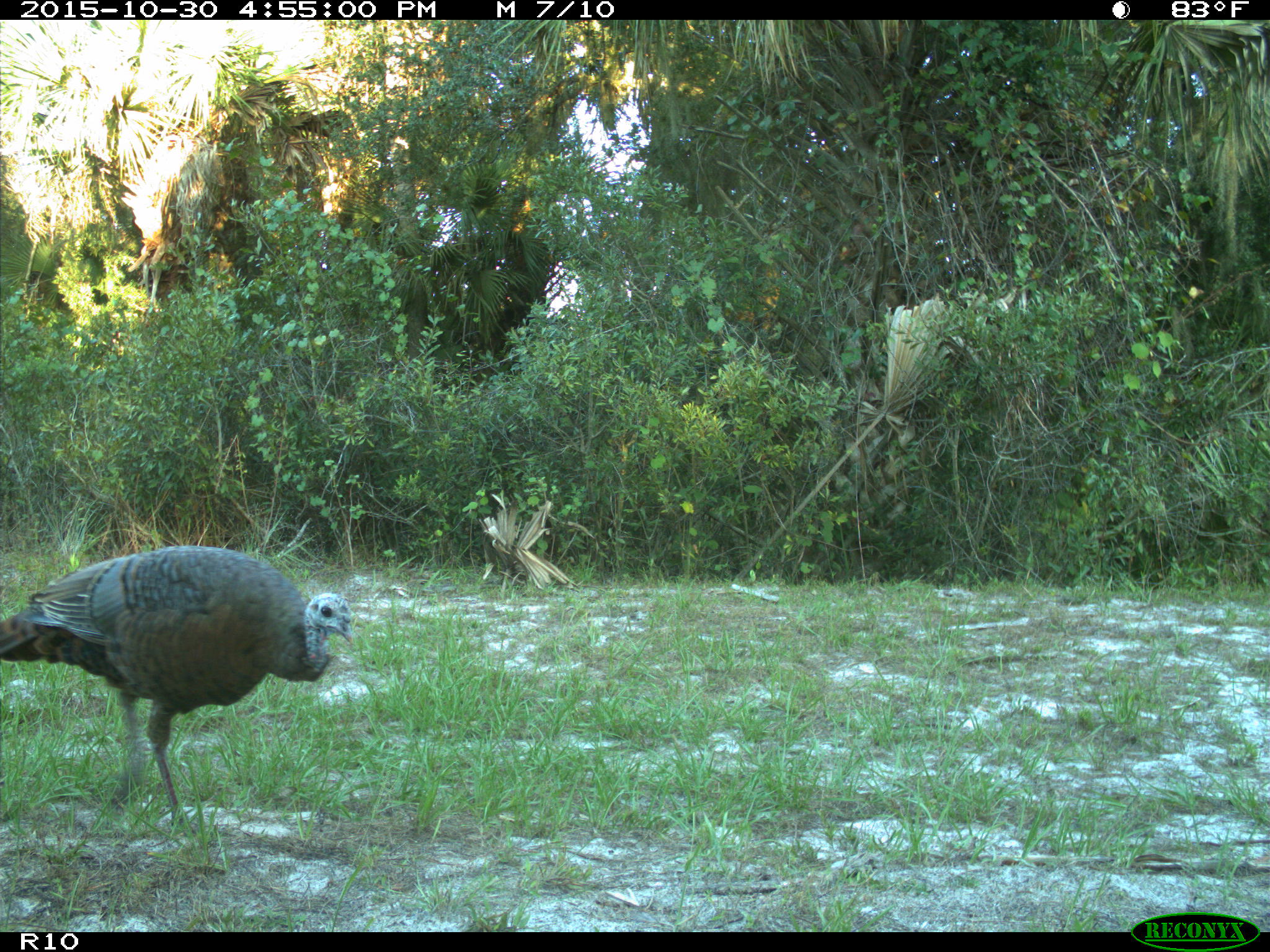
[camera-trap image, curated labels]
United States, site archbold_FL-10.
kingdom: Animalia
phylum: Chordata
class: Aves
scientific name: Aves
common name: birds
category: unidentified bird